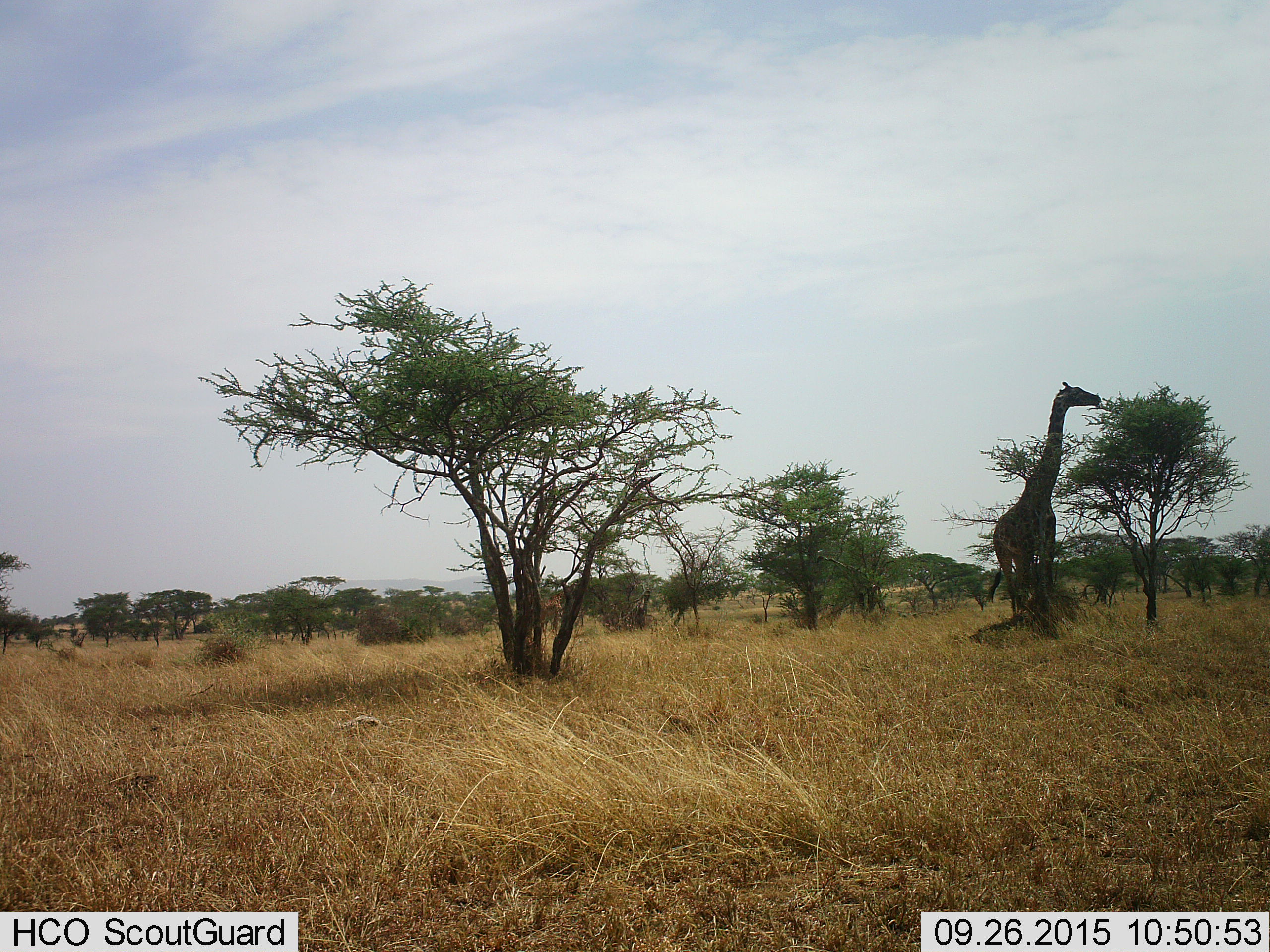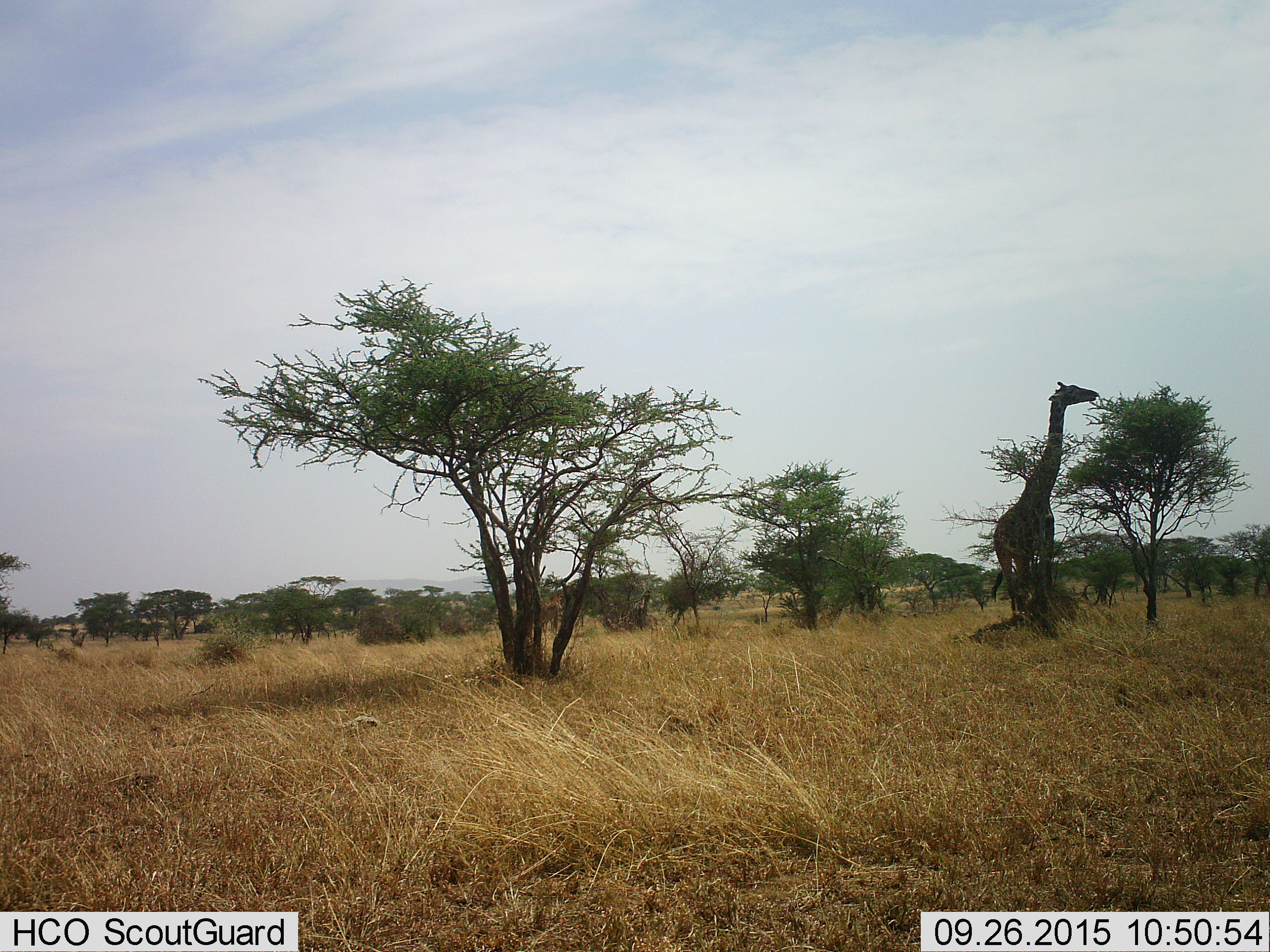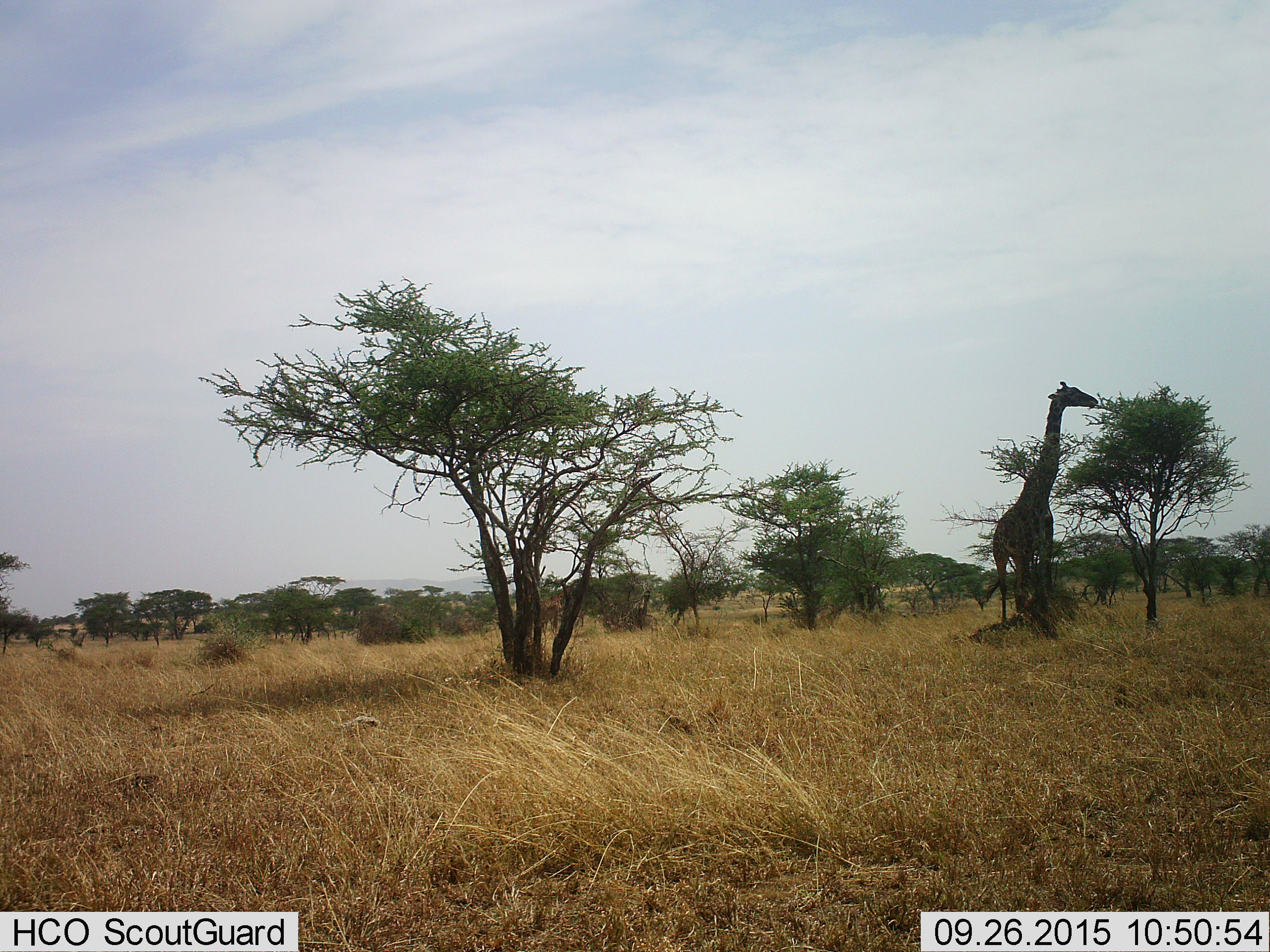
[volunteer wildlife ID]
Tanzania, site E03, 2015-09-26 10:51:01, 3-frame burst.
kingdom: Animalia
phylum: Chordata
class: Mammalia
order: Artiodactyla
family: Giraffidae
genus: Giraffa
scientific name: Giraffa camelopardalis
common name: giraffe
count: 1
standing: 24%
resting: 0%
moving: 0%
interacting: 0%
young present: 0%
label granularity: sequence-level